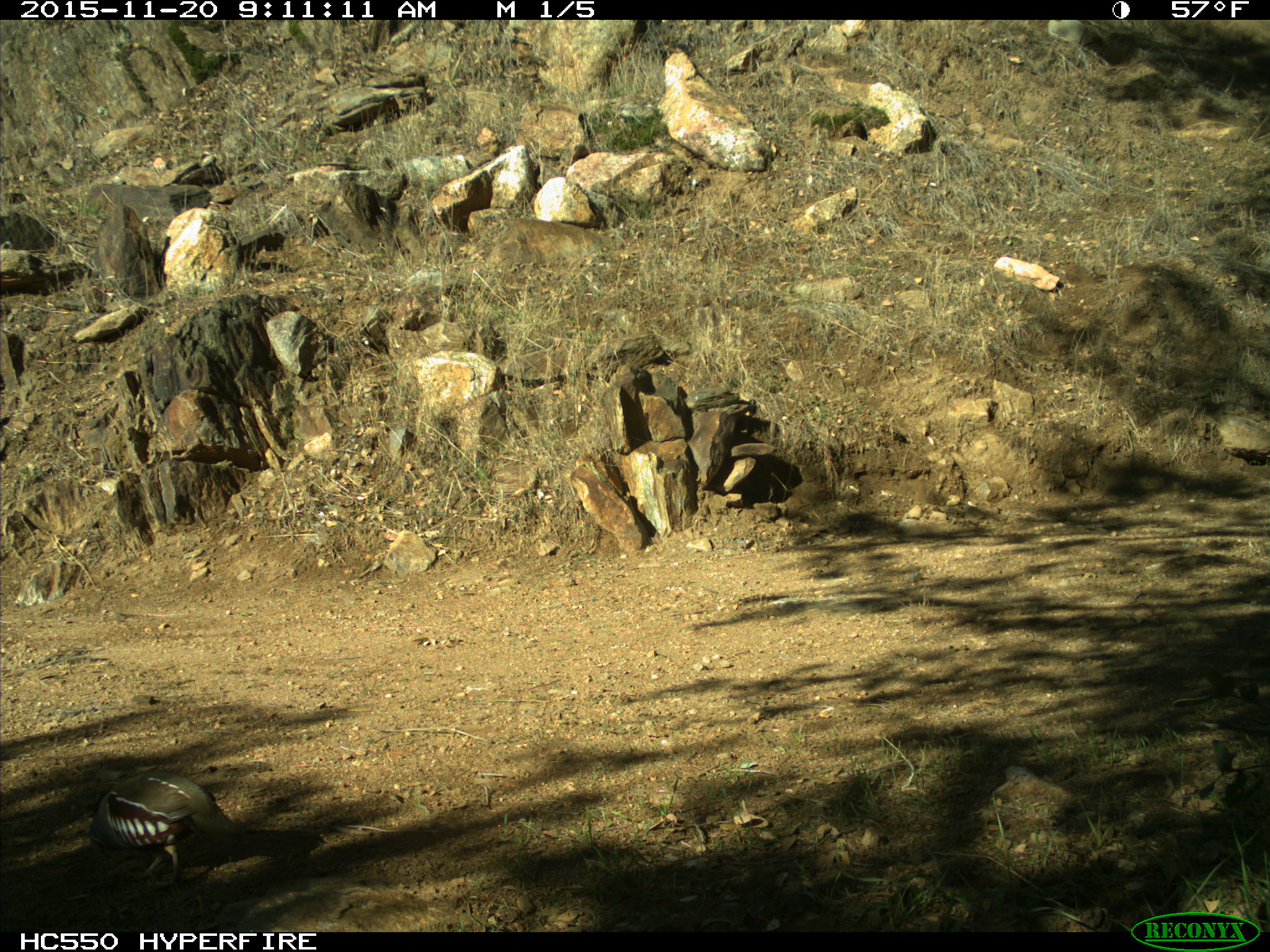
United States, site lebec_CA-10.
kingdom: Animalia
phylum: Chordata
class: Aves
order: Galliformes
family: Odontophoridae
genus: Callipepla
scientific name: Callipepla californica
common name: california quail